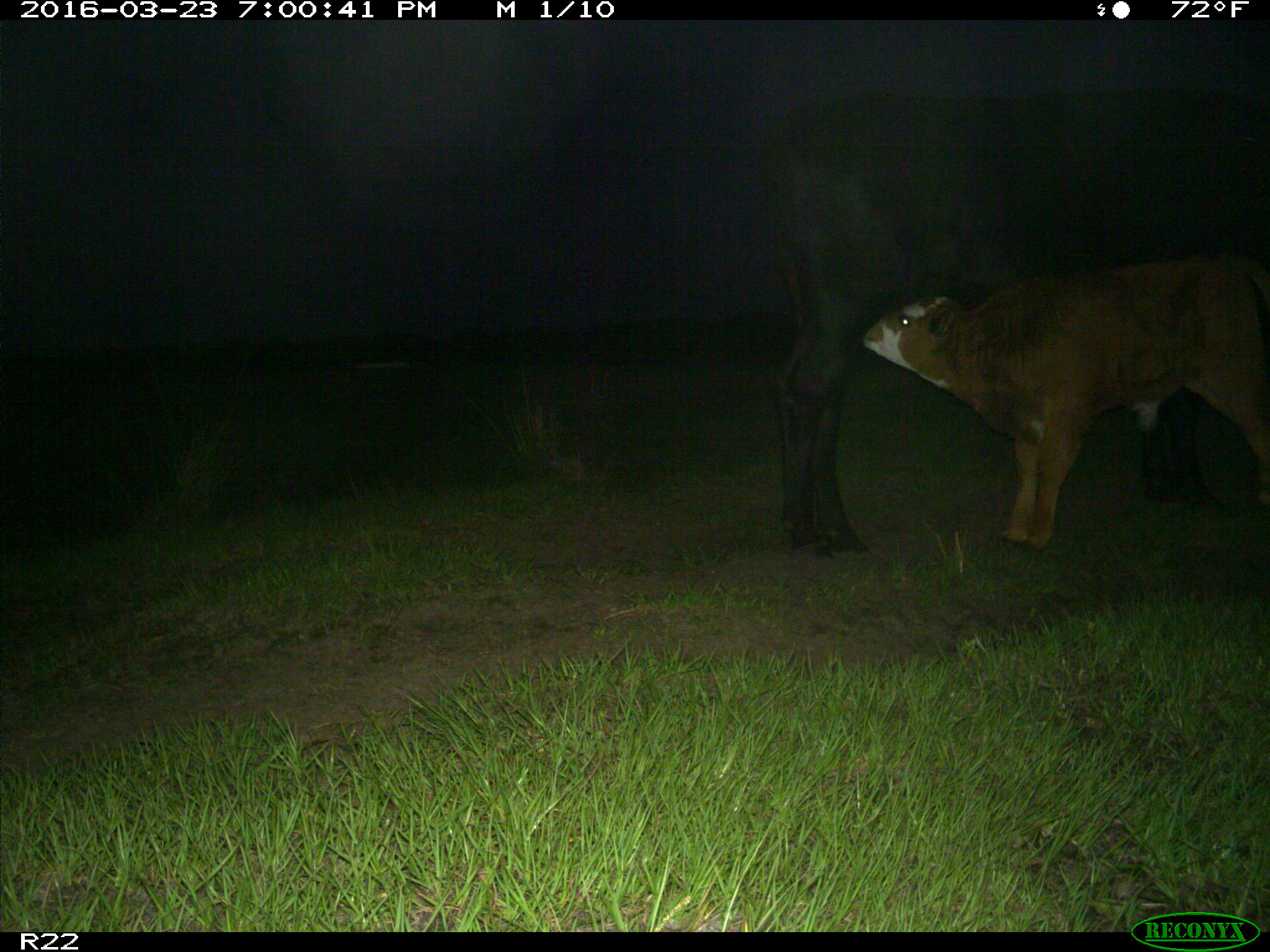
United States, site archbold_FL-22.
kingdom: Animalia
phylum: Chordata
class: Mammalia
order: Artiodactyla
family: Bovidae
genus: Bos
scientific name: Bos taurus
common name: domestic cow